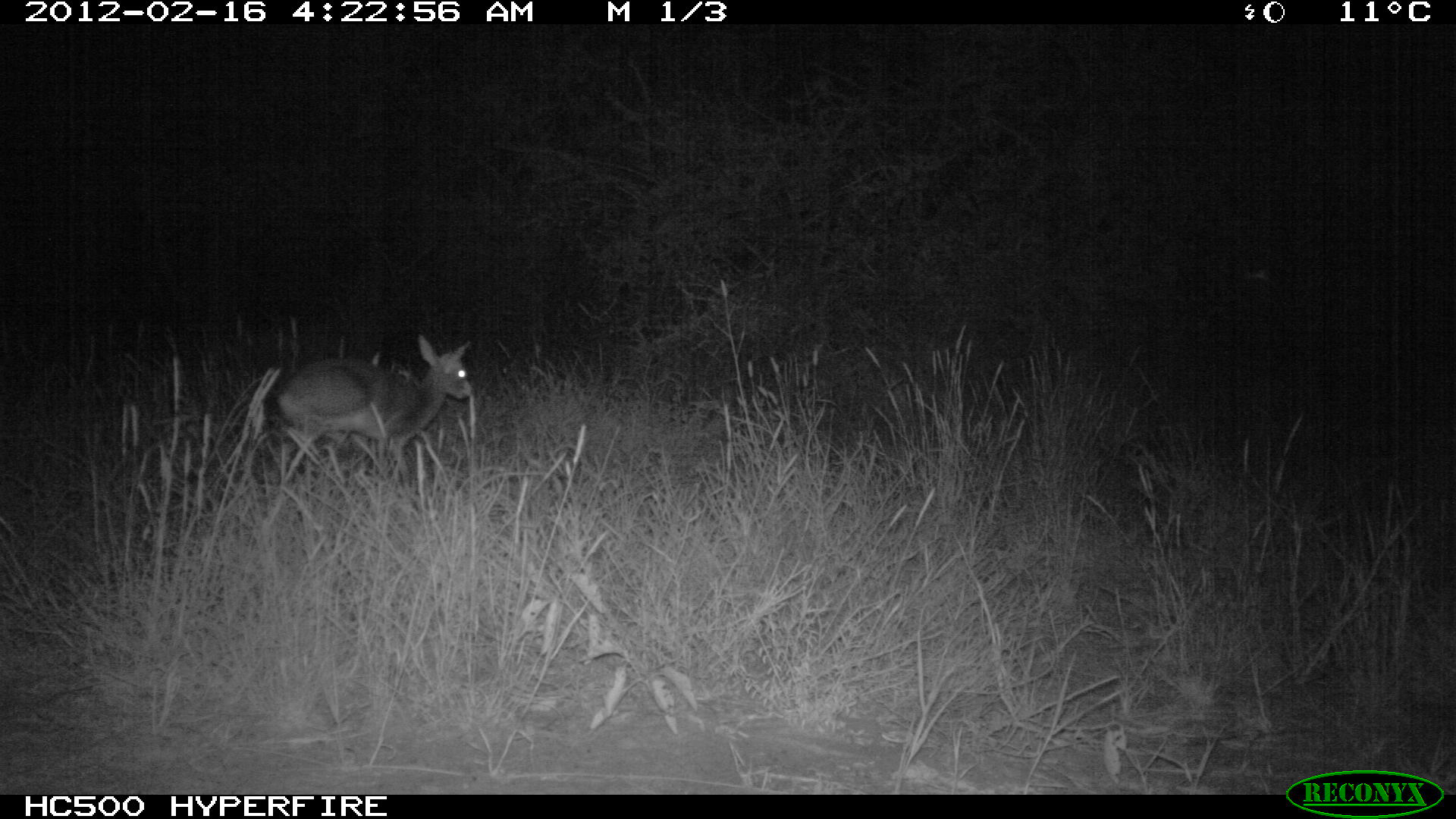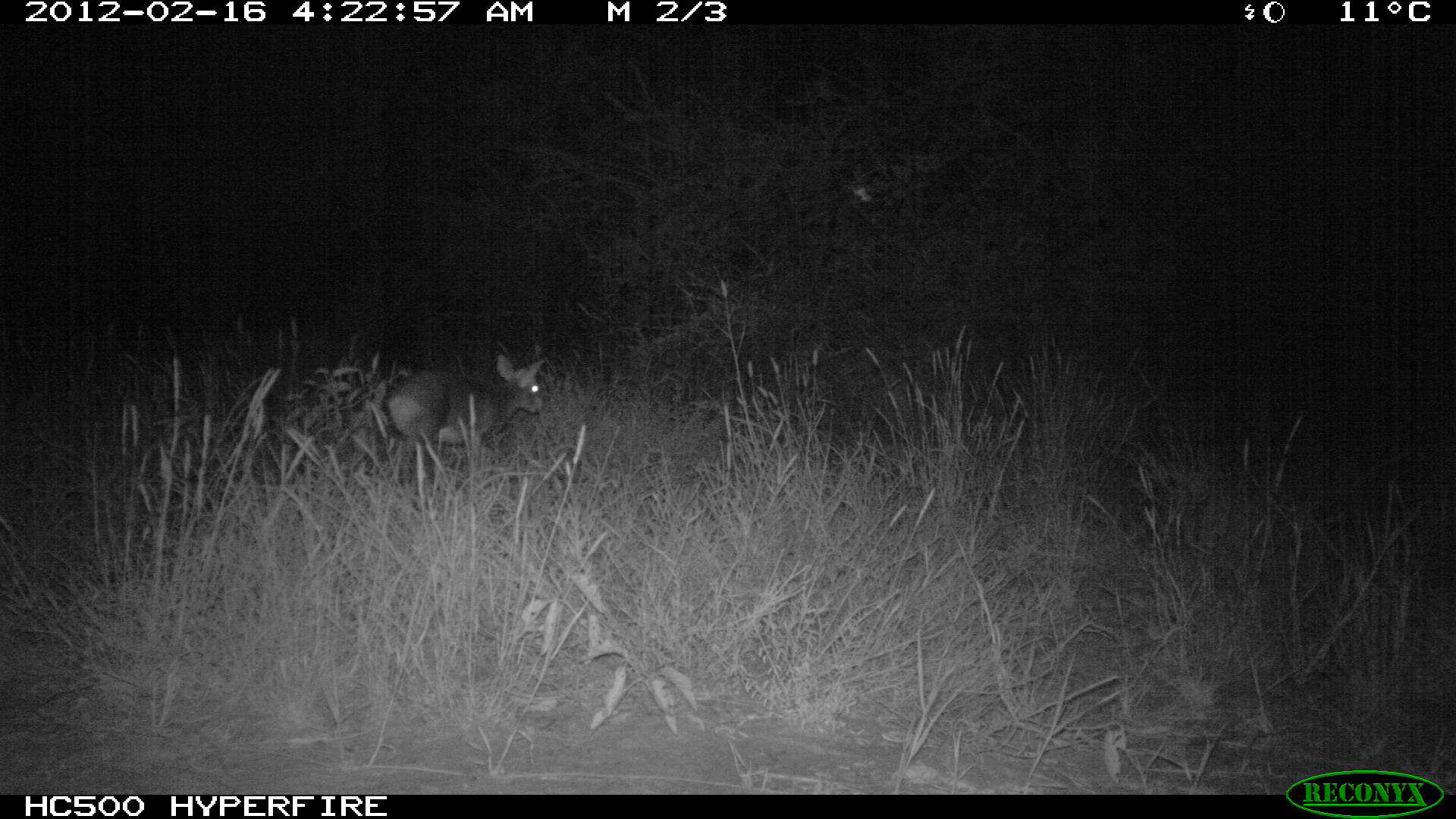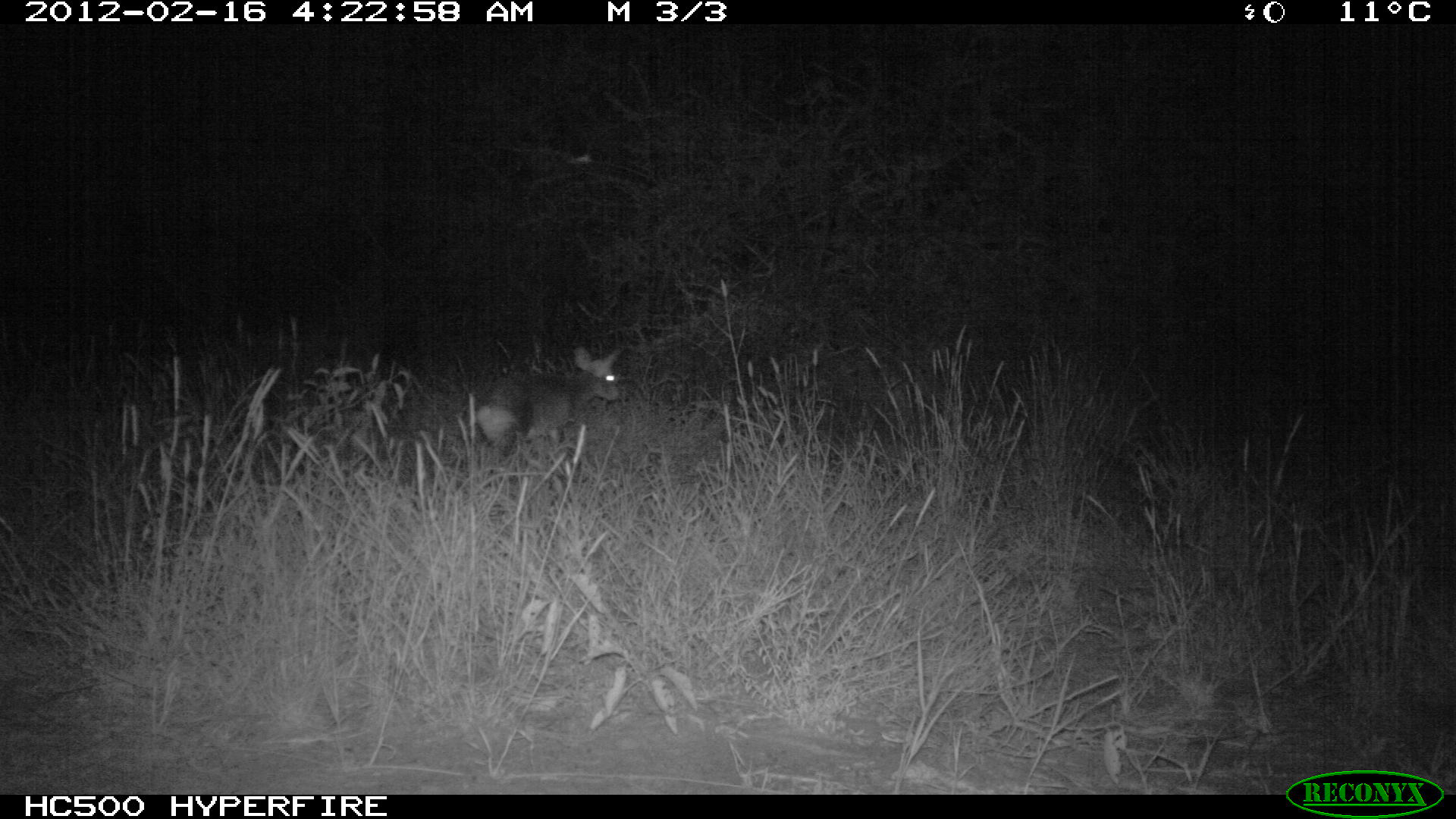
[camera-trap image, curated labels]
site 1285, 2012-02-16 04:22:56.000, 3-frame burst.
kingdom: Animalia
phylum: Chordata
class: Mammalia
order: Artiodactyla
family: Bovidae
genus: Madoqua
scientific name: Madoqua guentheri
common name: günther's dik-dik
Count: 1.